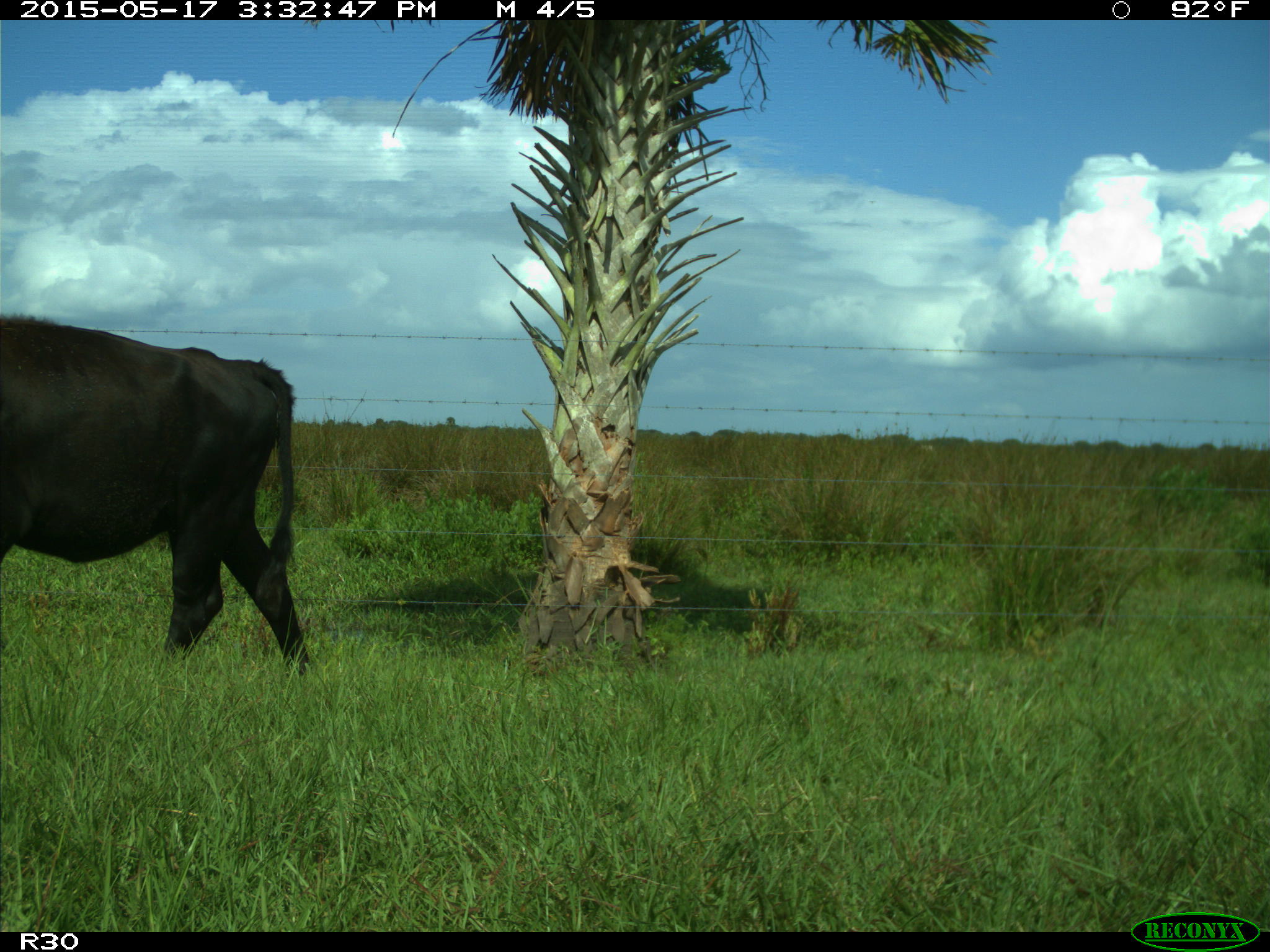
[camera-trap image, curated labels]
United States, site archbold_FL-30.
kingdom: Animalia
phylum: Chordata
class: Mammalia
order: Artiodactyla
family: Bovidae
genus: Bos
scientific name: Bos taurus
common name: domestic cow